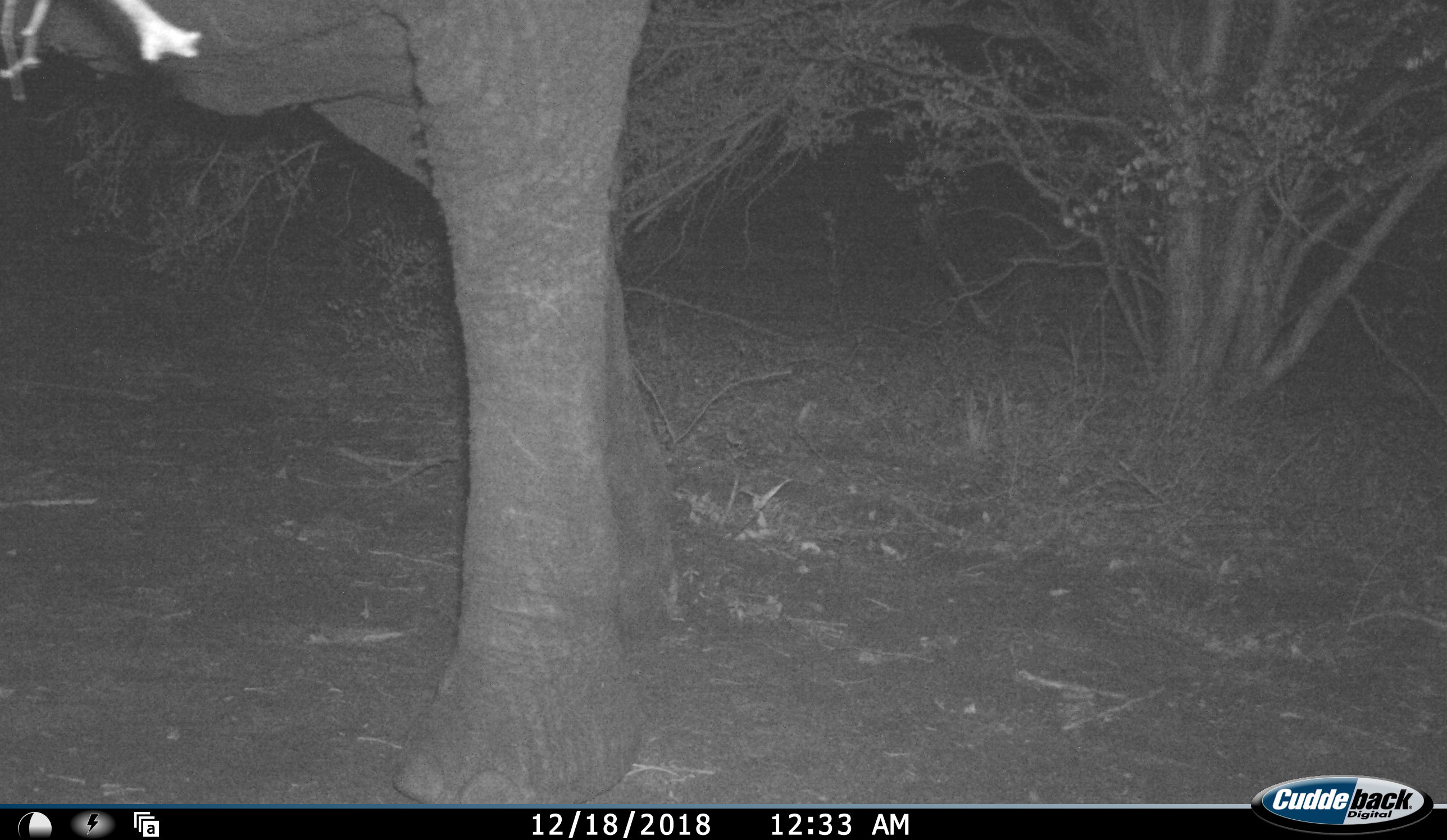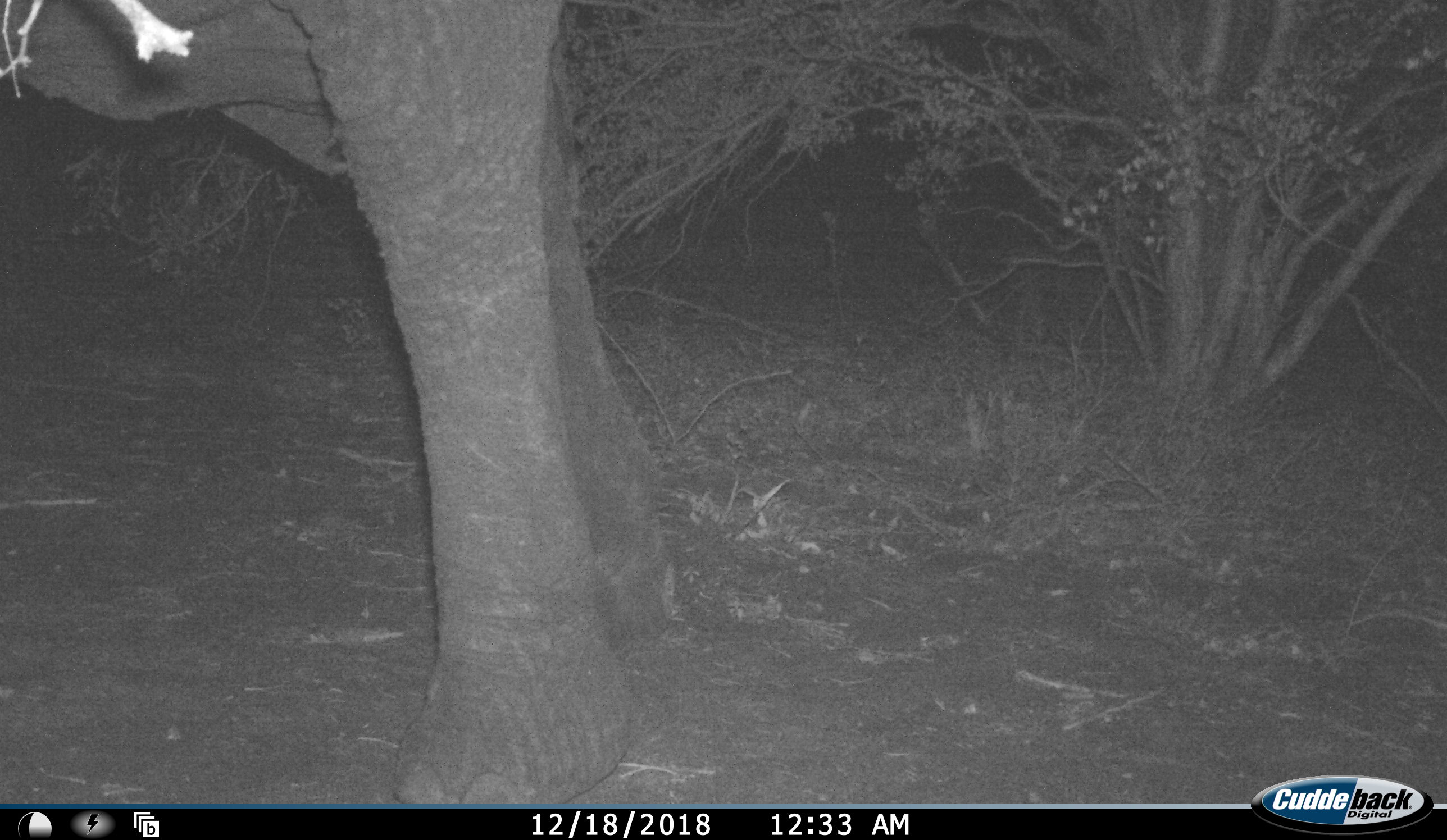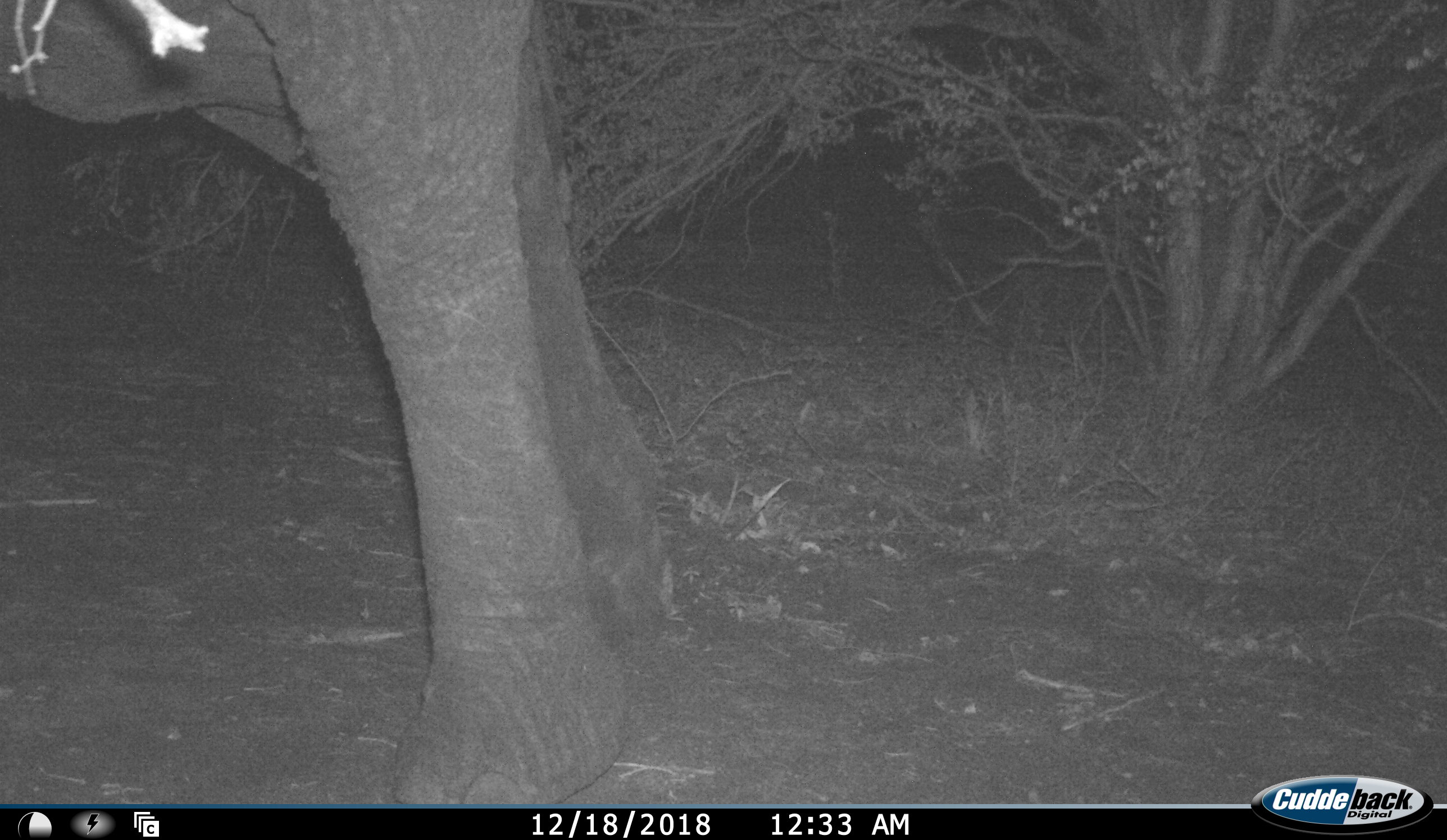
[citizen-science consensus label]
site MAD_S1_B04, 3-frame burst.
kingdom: Animalia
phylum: Chordata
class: Mammalia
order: Proboscidea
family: Elephantidae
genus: Loxodonta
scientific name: Loxodonta africana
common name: african bush elephant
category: elephant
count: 1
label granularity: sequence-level